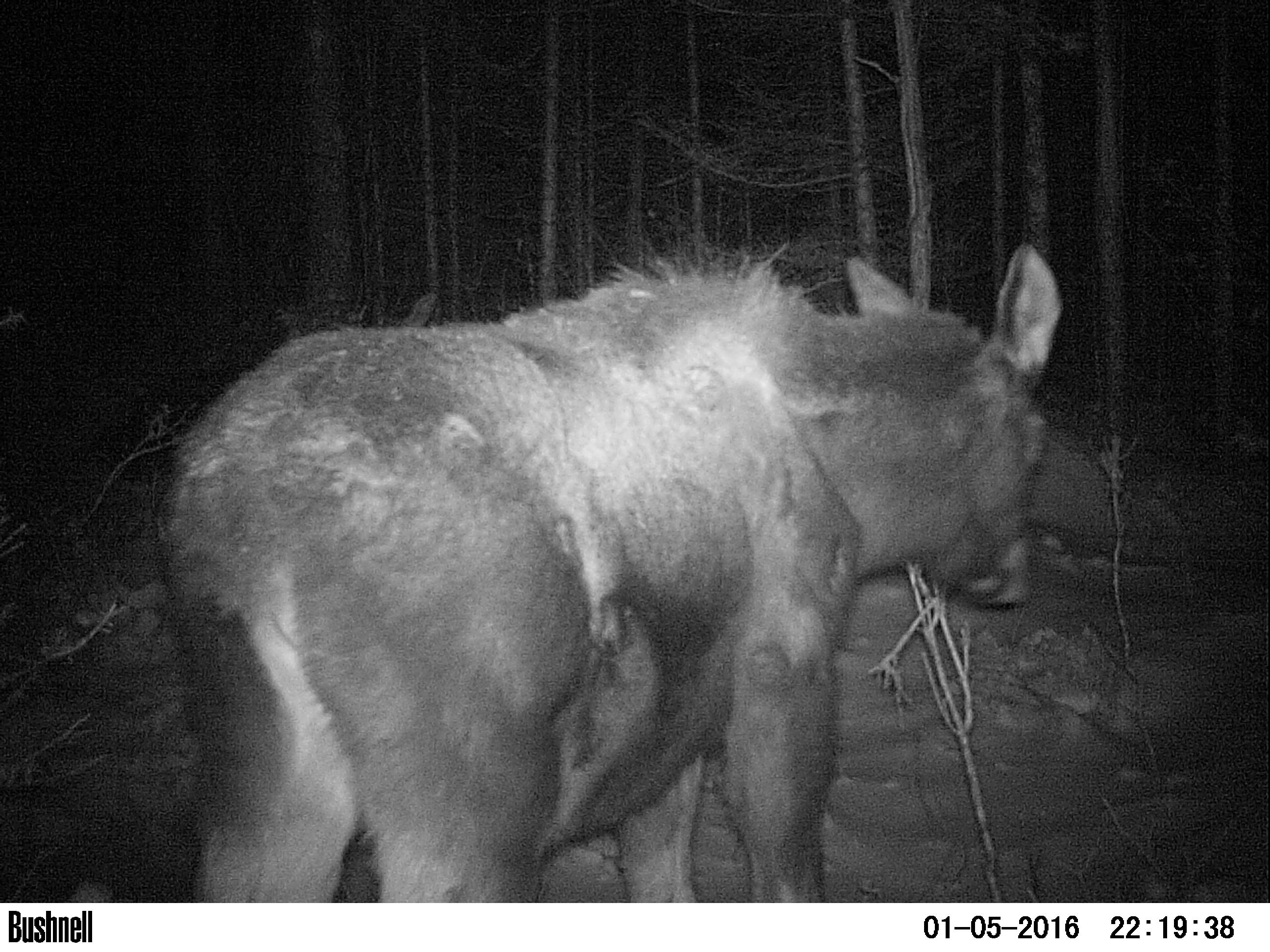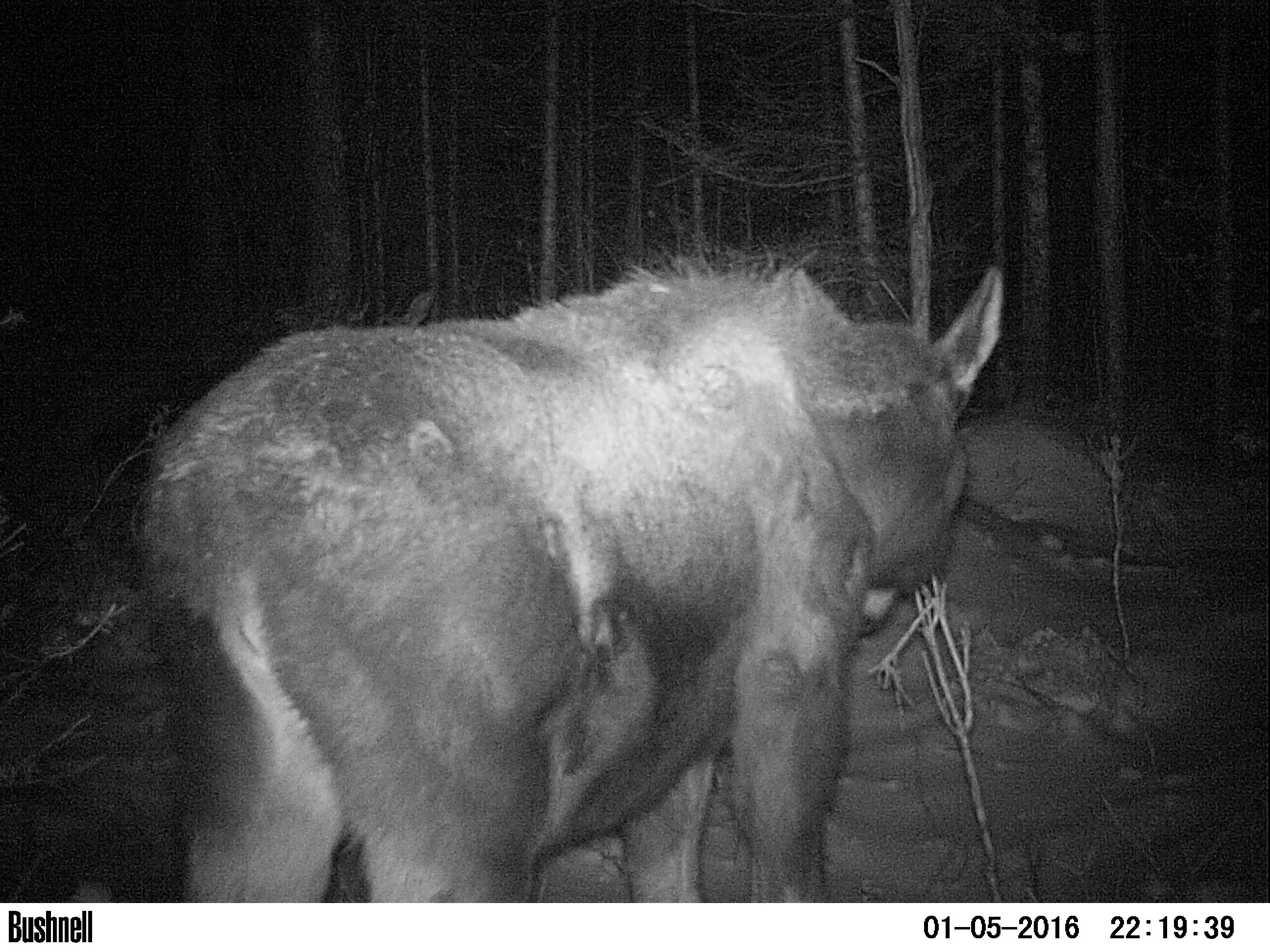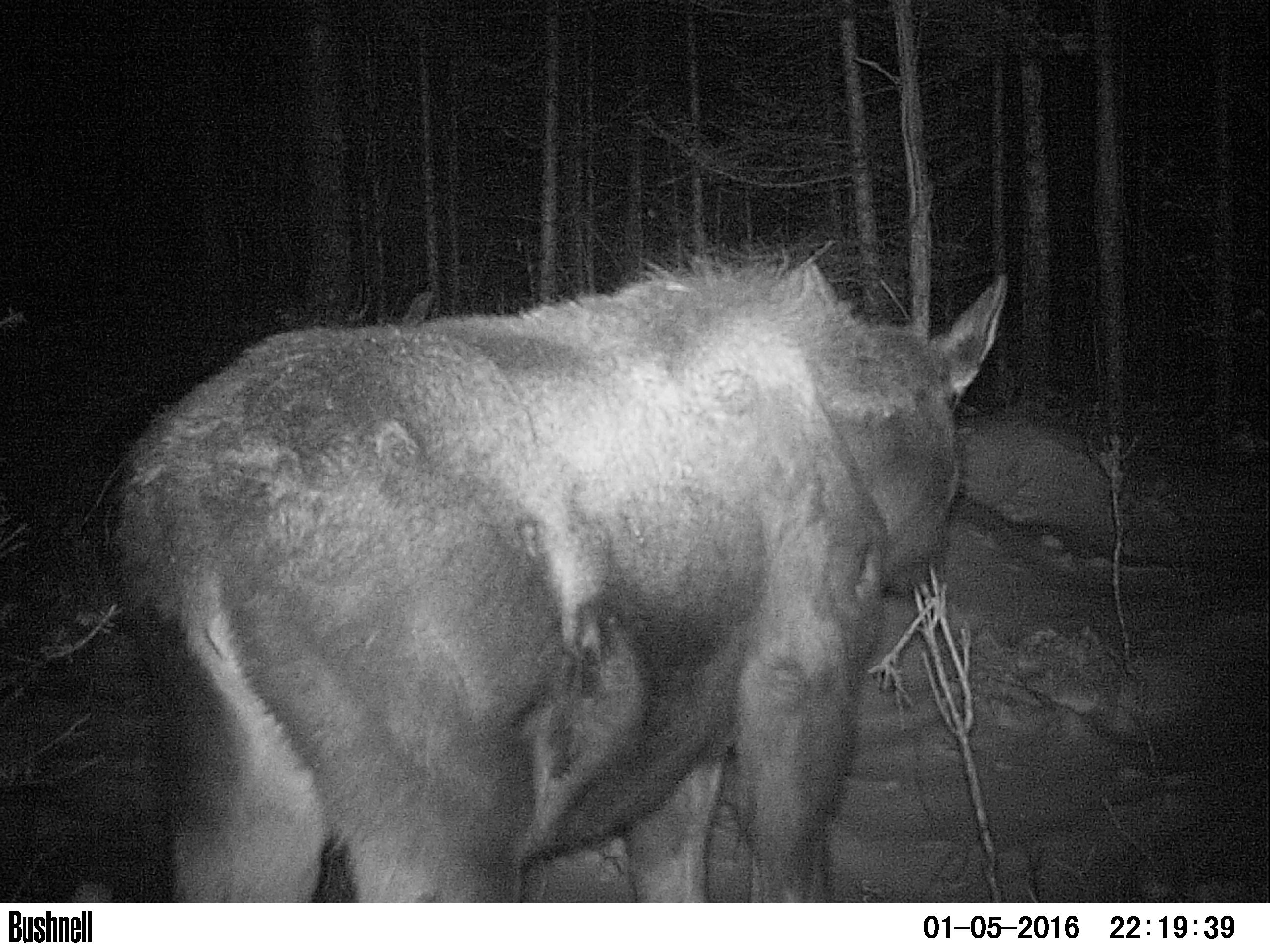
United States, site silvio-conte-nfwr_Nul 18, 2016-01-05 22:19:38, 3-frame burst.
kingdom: Animalia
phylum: Chordata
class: Mammalia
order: Artiodactyla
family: Cervidae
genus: Alces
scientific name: Alces alces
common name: moose